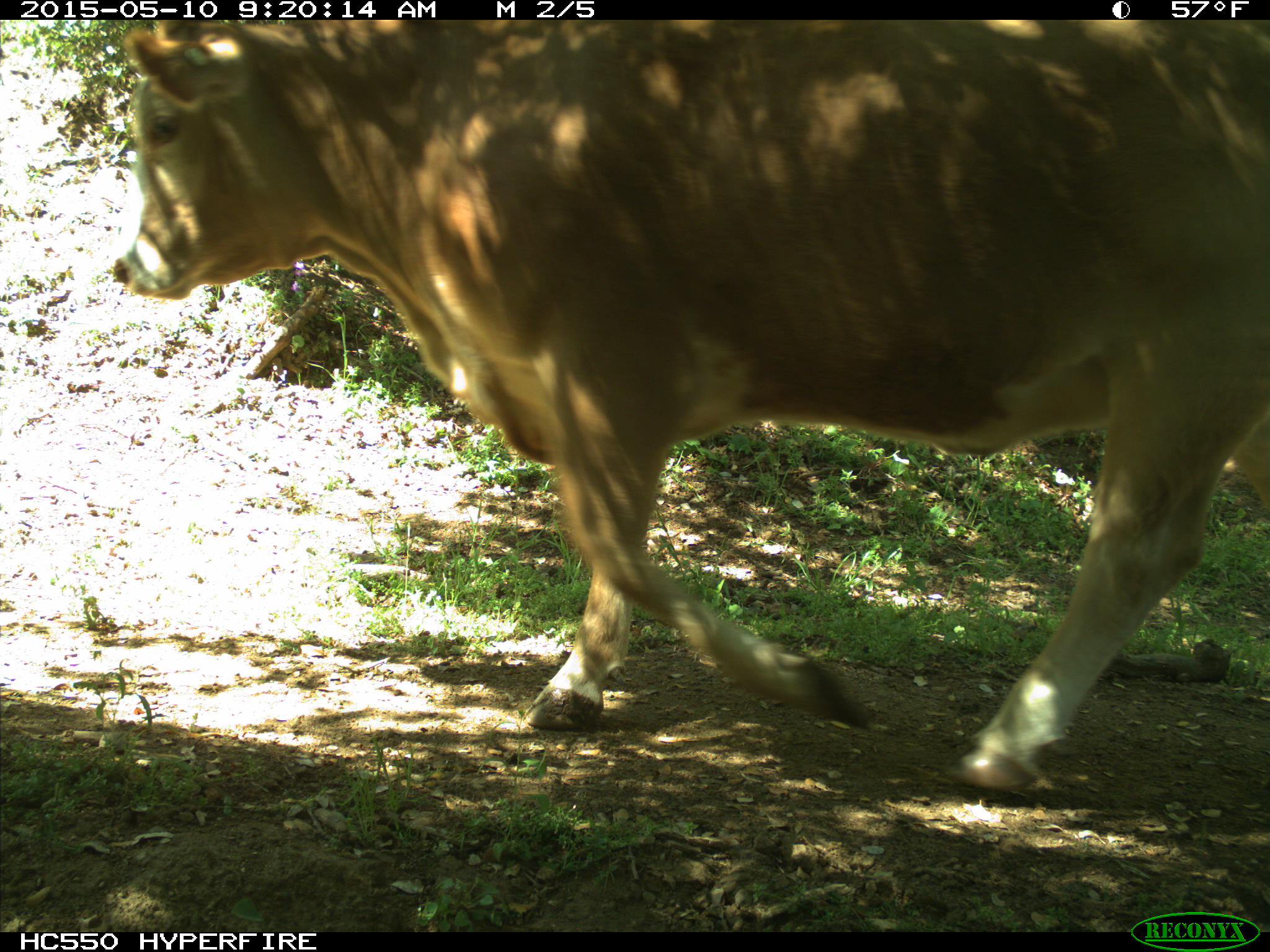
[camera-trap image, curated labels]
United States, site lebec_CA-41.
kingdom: Animalia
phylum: Chordata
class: Mammalia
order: Artiodactyla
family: Bovidae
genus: Bos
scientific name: Bos taurus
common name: domestic cow